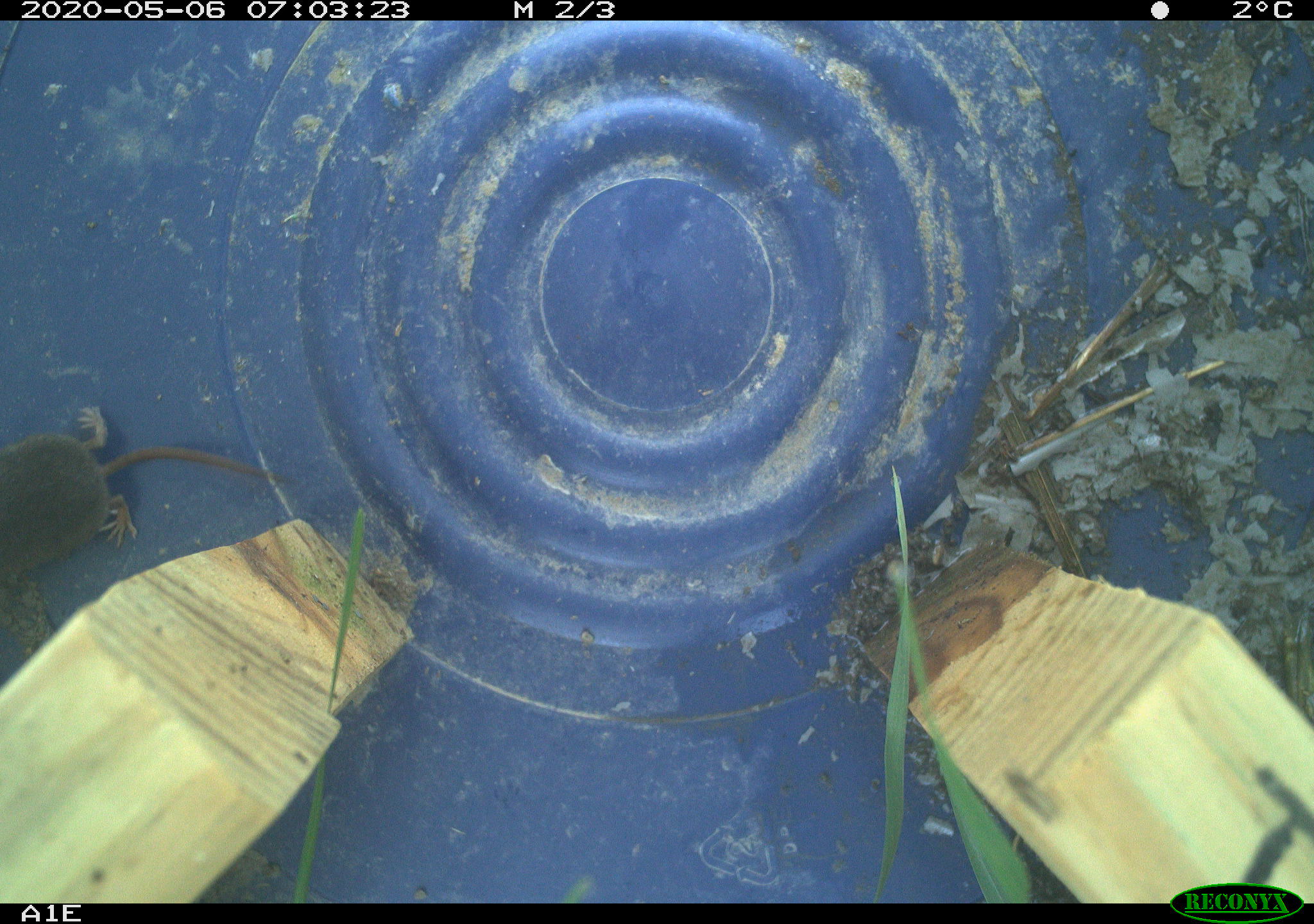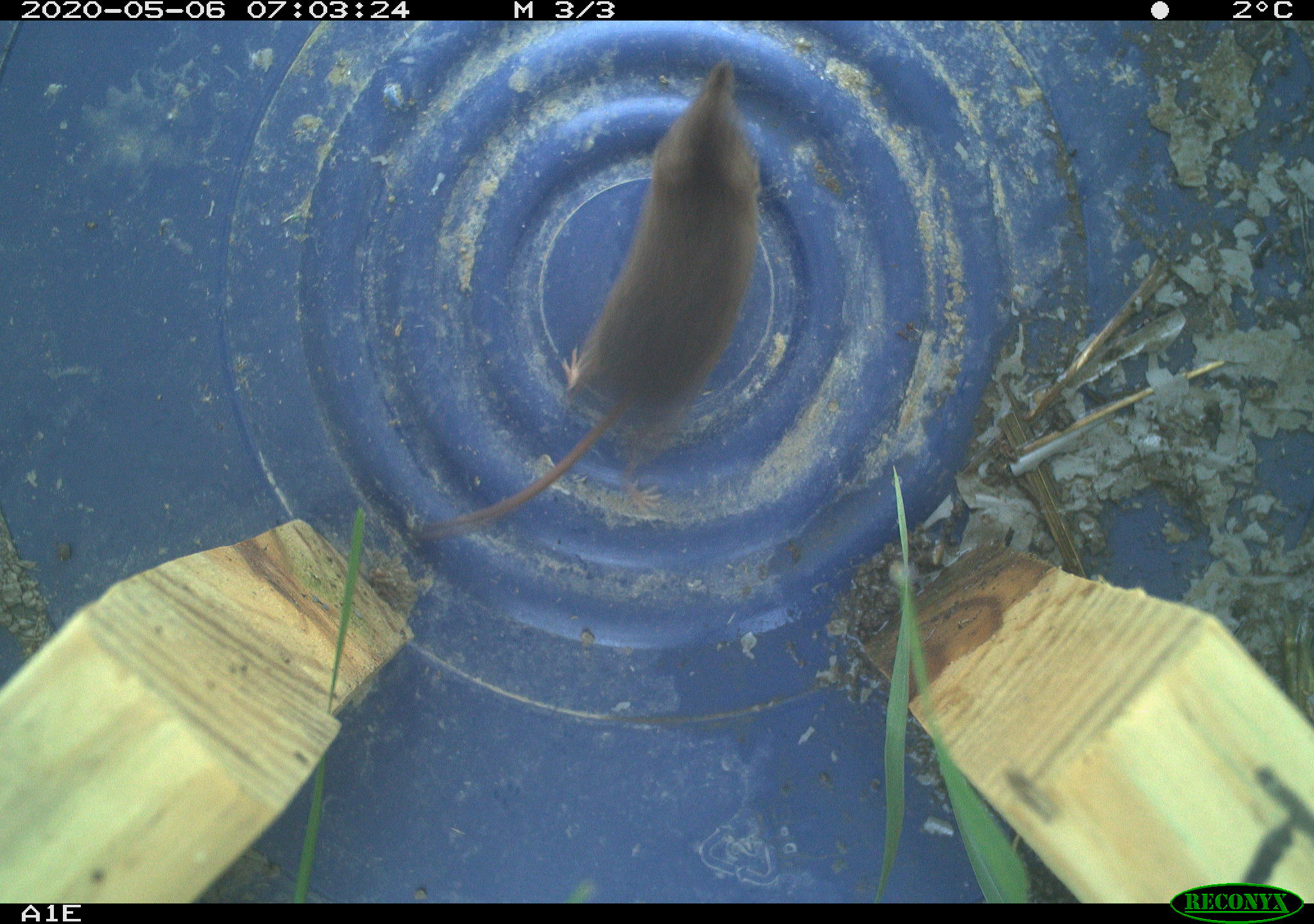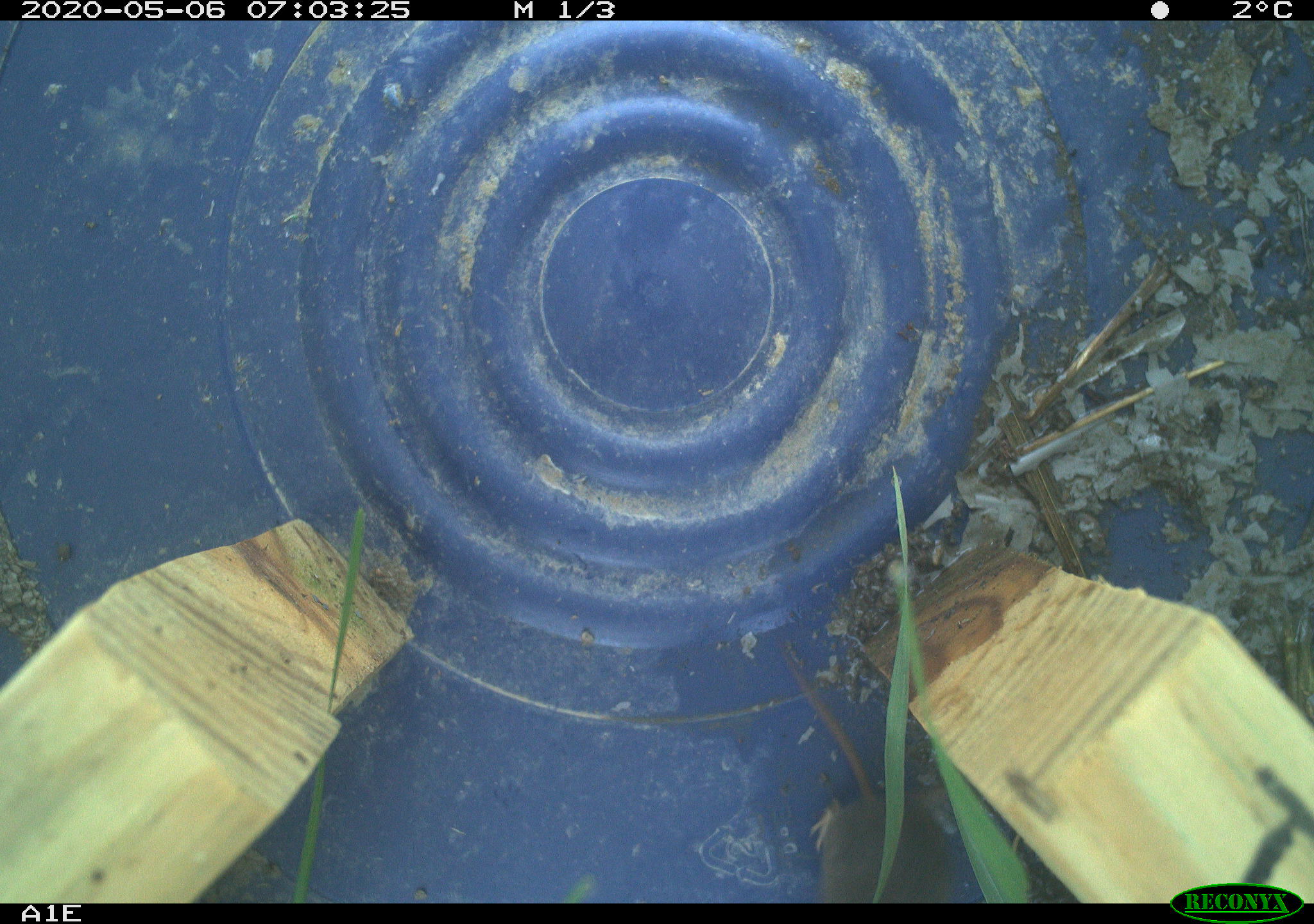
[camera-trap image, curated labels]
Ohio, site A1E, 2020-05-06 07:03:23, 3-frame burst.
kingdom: Animalia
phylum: Chordata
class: Mammalia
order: Eulipotyphla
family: Soricidae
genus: Sorex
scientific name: Sorex cinereus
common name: masked shrew